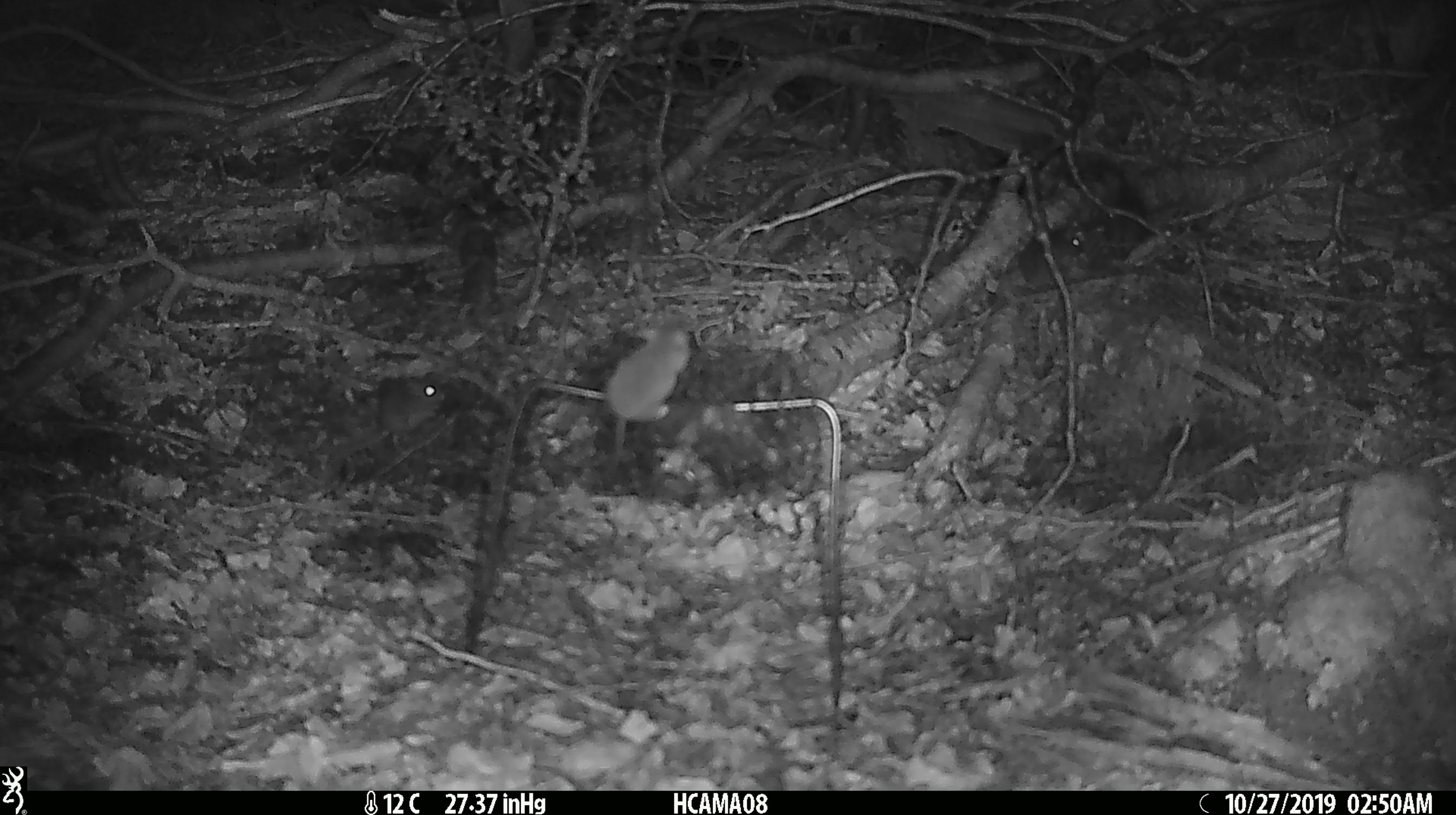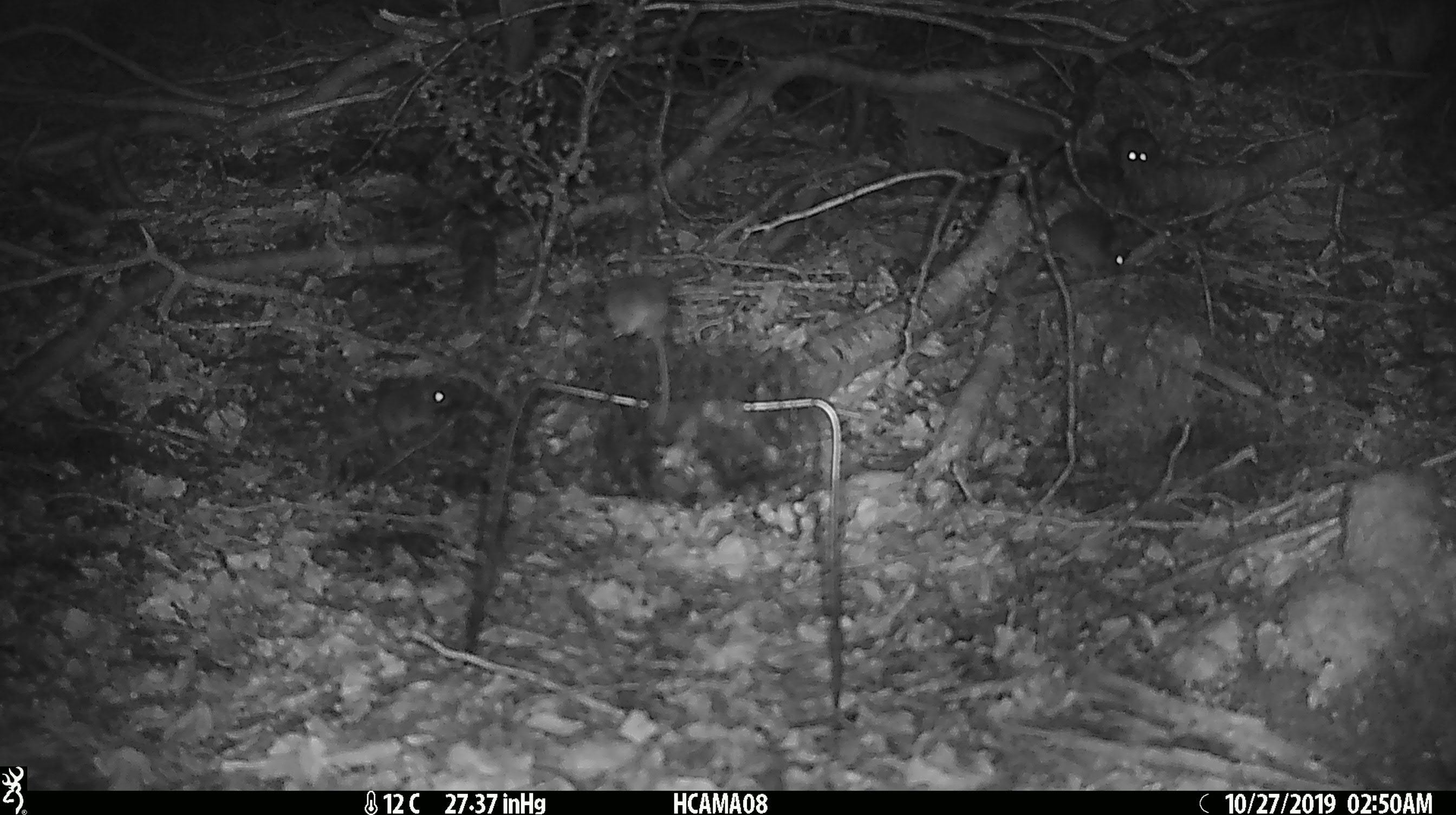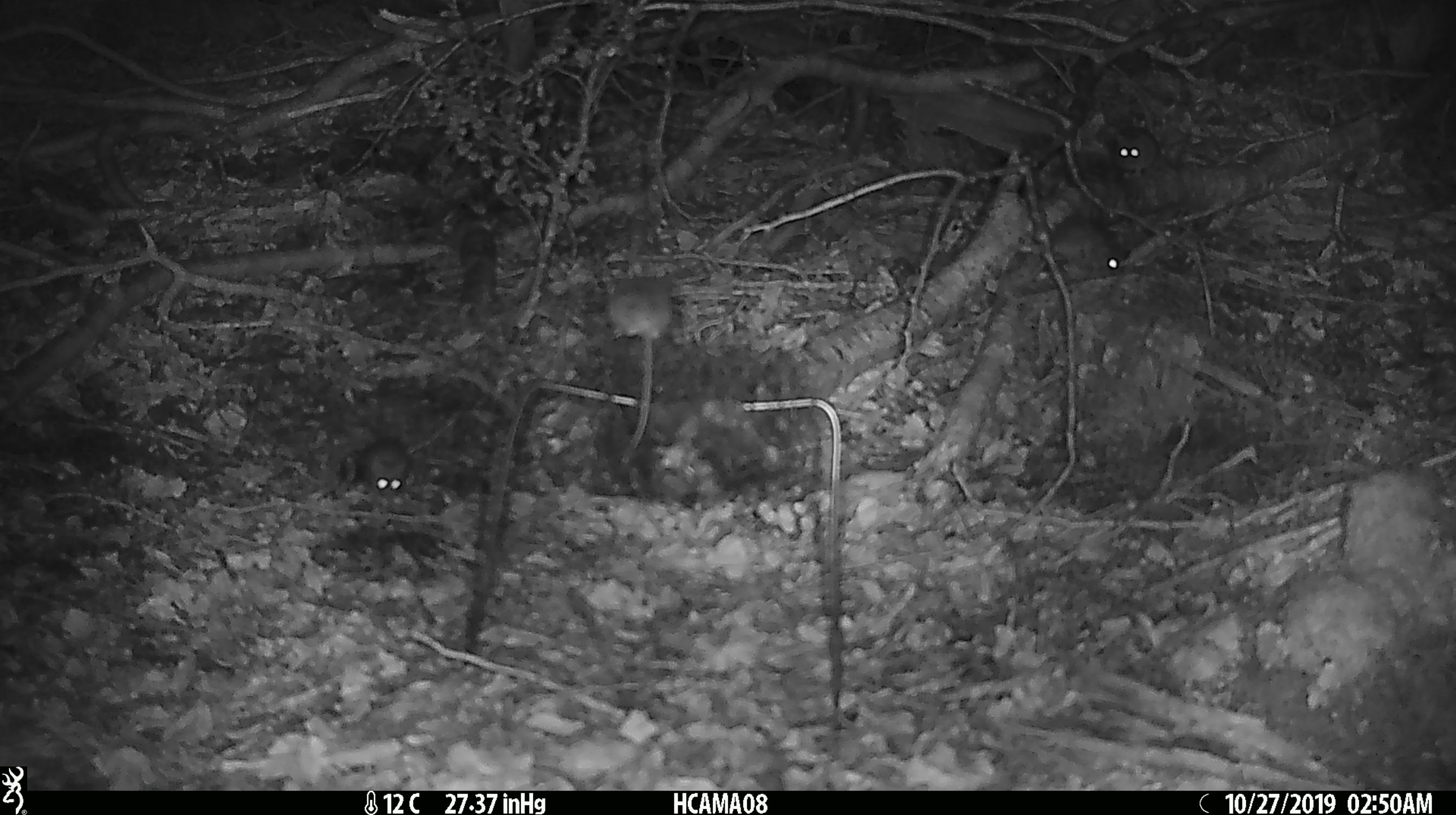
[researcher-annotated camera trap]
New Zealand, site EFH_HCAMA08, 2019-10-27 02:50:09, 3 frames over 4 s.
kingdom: Animalia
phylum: Chordata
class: Mammalia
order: Rodentia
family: Muridae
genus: Mus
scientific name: Mus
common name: mouse